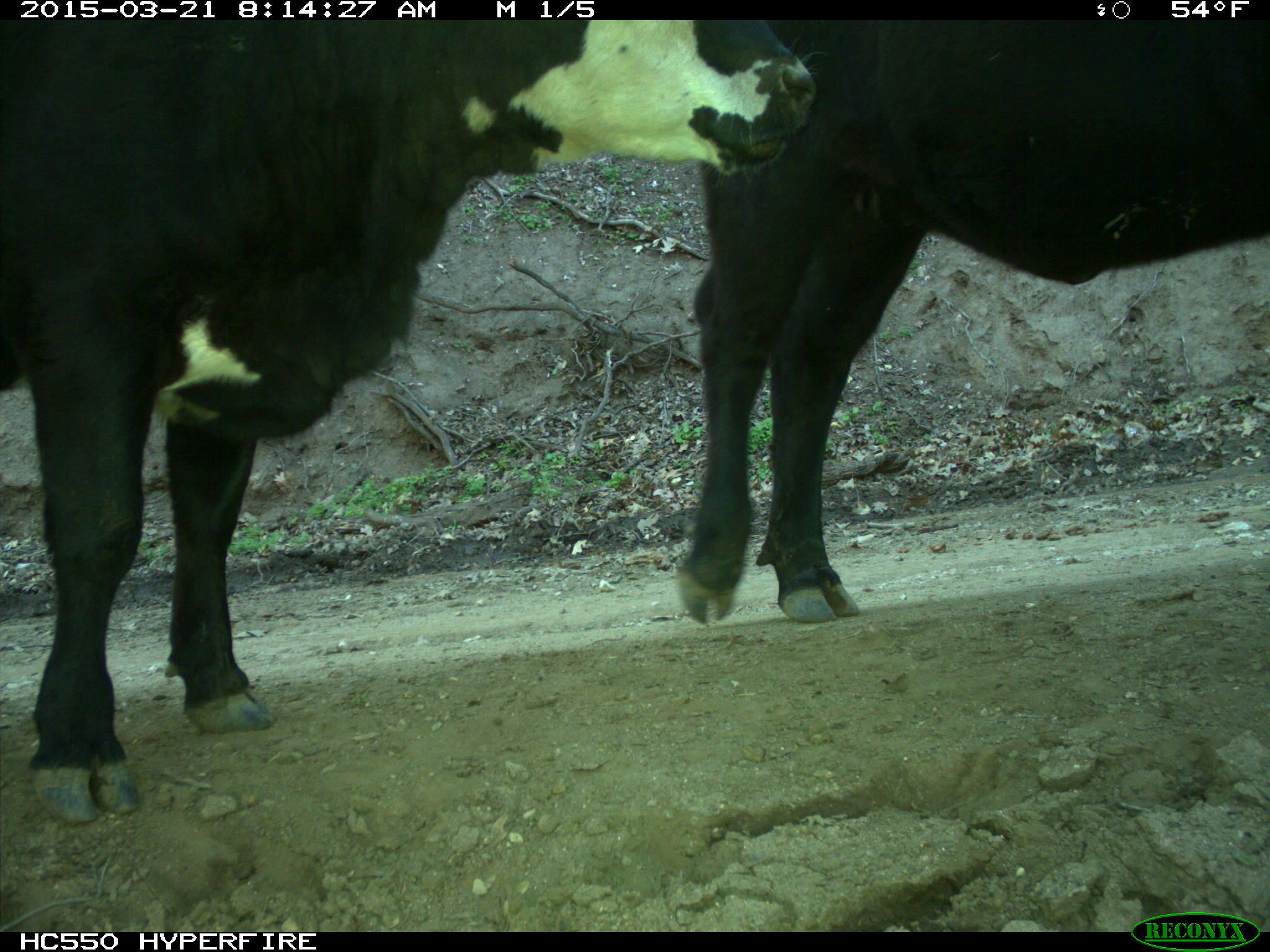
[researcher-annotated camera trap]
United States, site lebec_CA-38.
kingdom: Animalia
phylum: Chordata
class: Mammalia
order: Artiodactyla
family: Bovidae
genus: Bos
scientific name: Bos taurus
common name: domestic cow